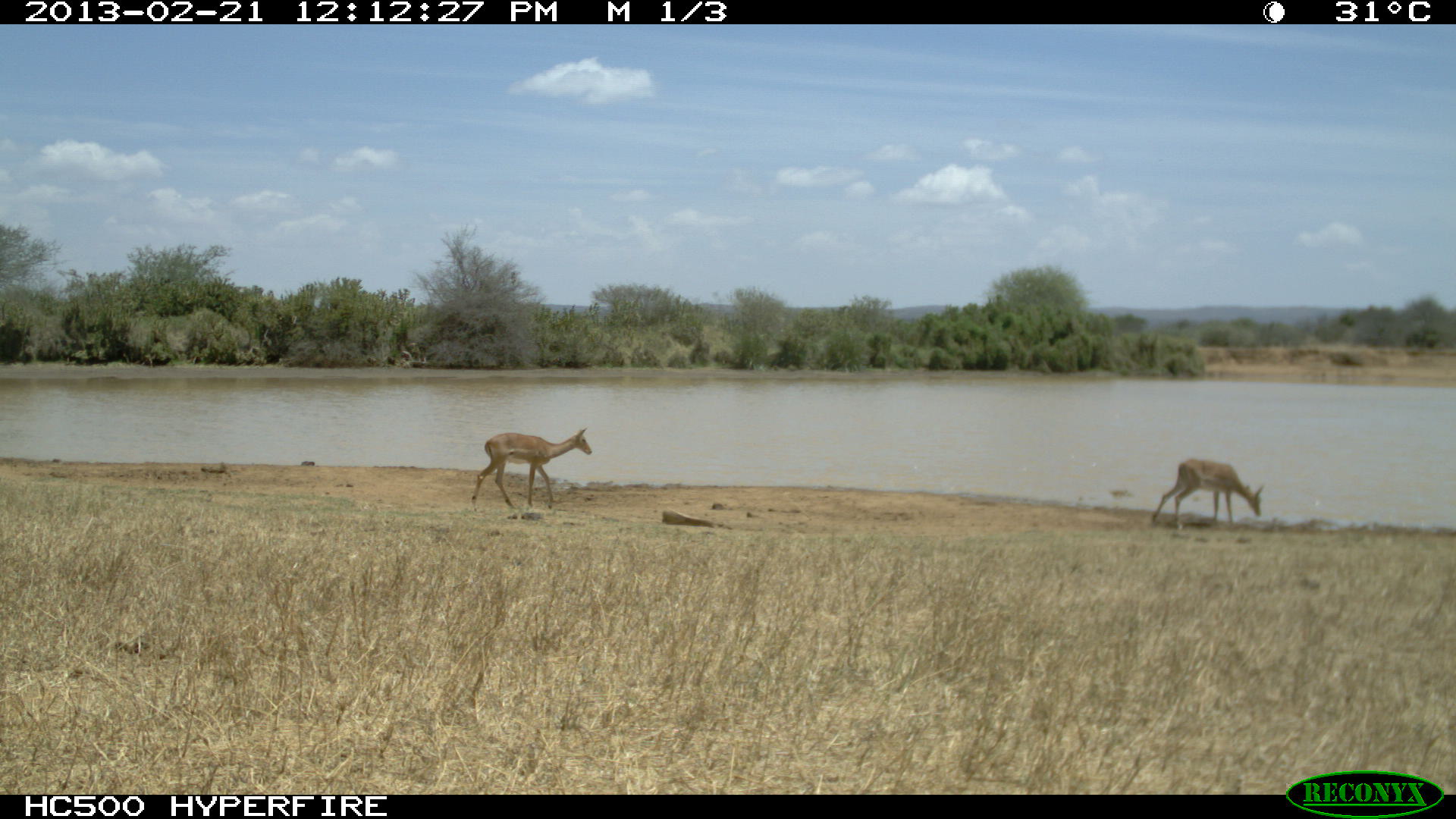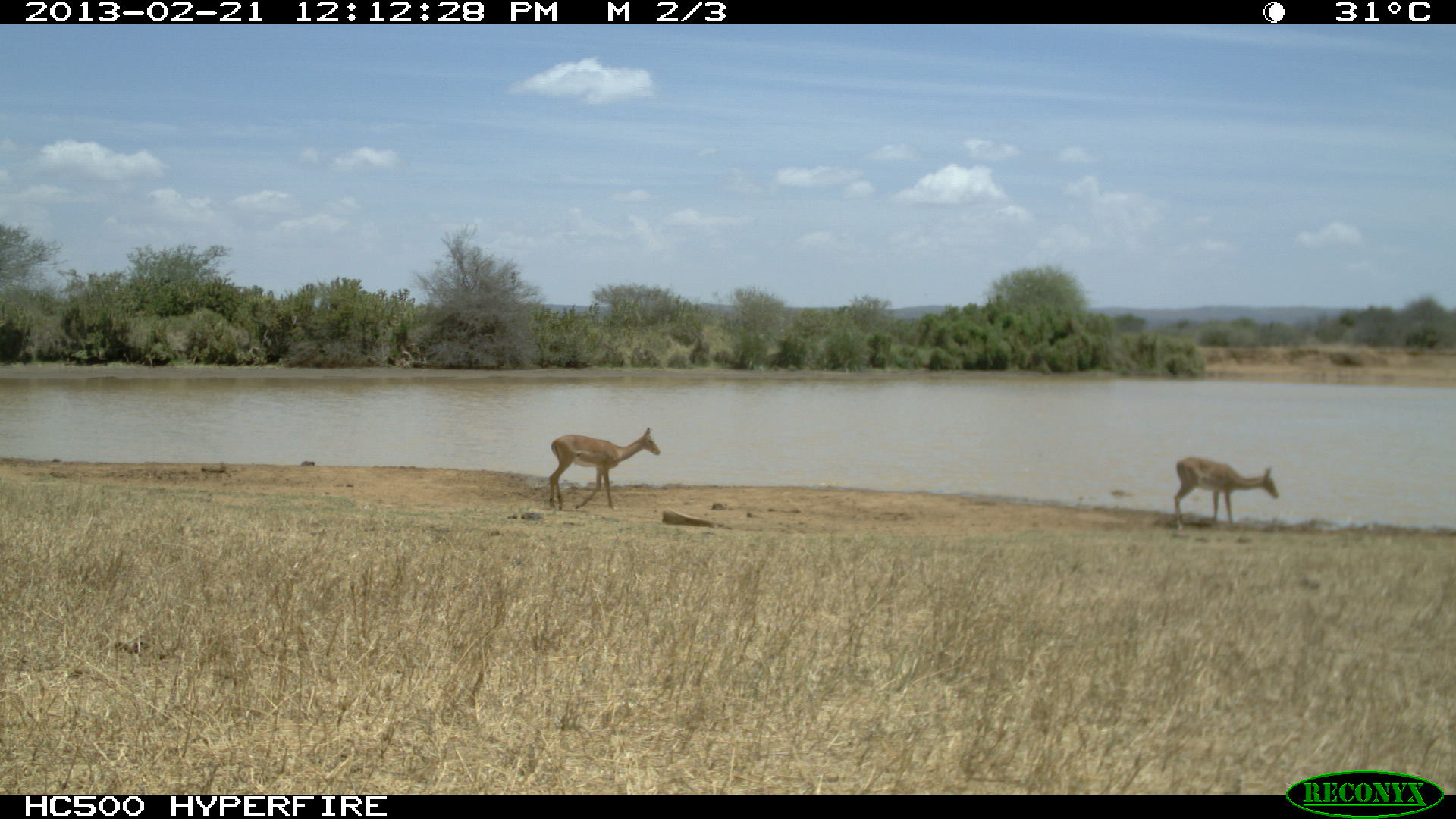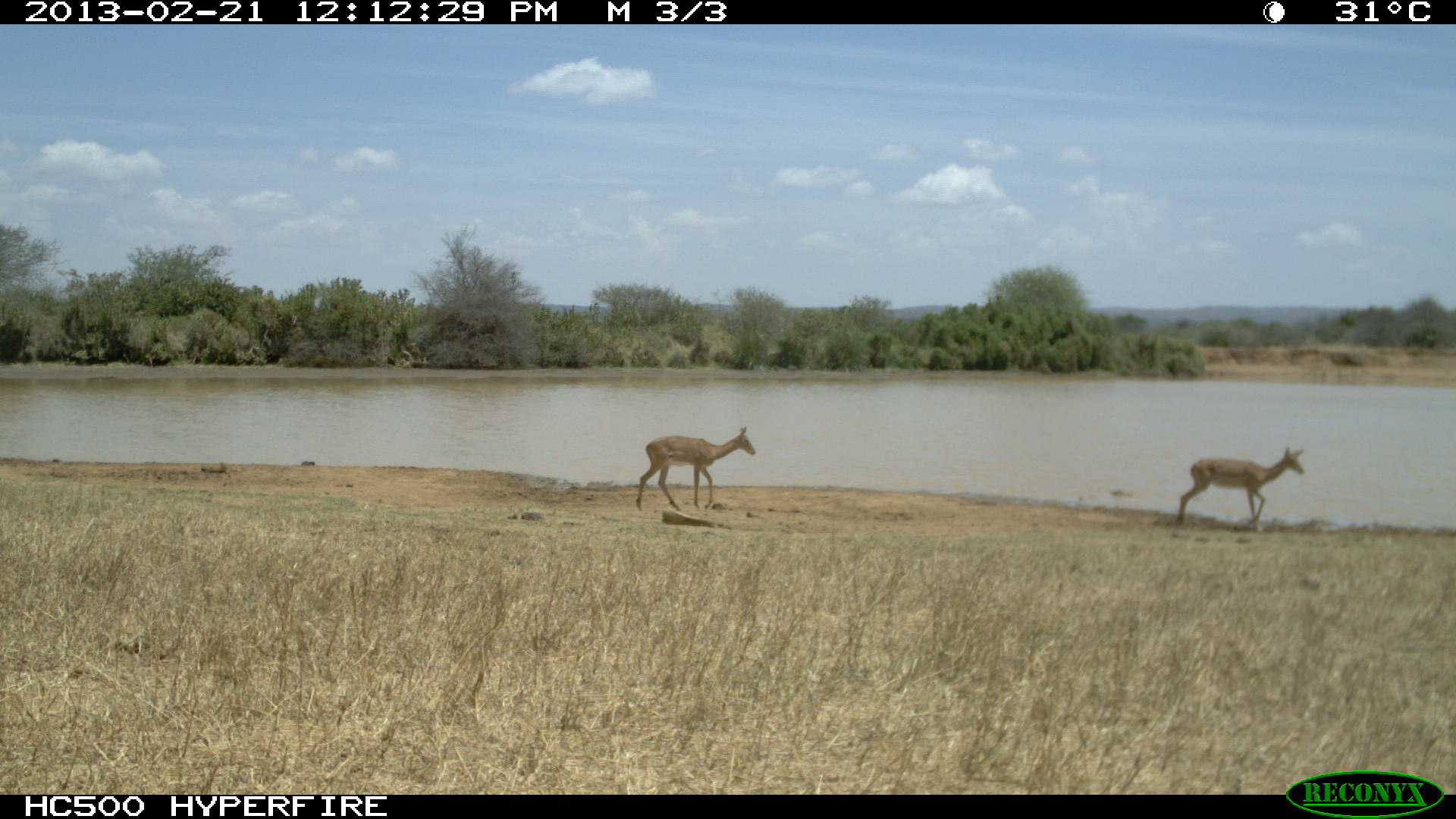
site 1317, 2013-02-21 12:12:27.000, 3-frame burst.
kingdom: Animalia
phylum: Chordata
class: Mammalia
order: Artiodactyla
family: Bovidae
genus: Aepyceros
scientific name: Aepyceros melampus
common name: impala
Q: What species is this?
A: Aepyceros melampus (impala).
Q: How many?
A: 2.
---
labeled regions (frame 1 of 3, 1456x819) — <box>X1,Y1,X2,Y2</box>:
aepyceros melampus: <box>471,425,591,508</box>; <box>1152,459,1265,530</box>